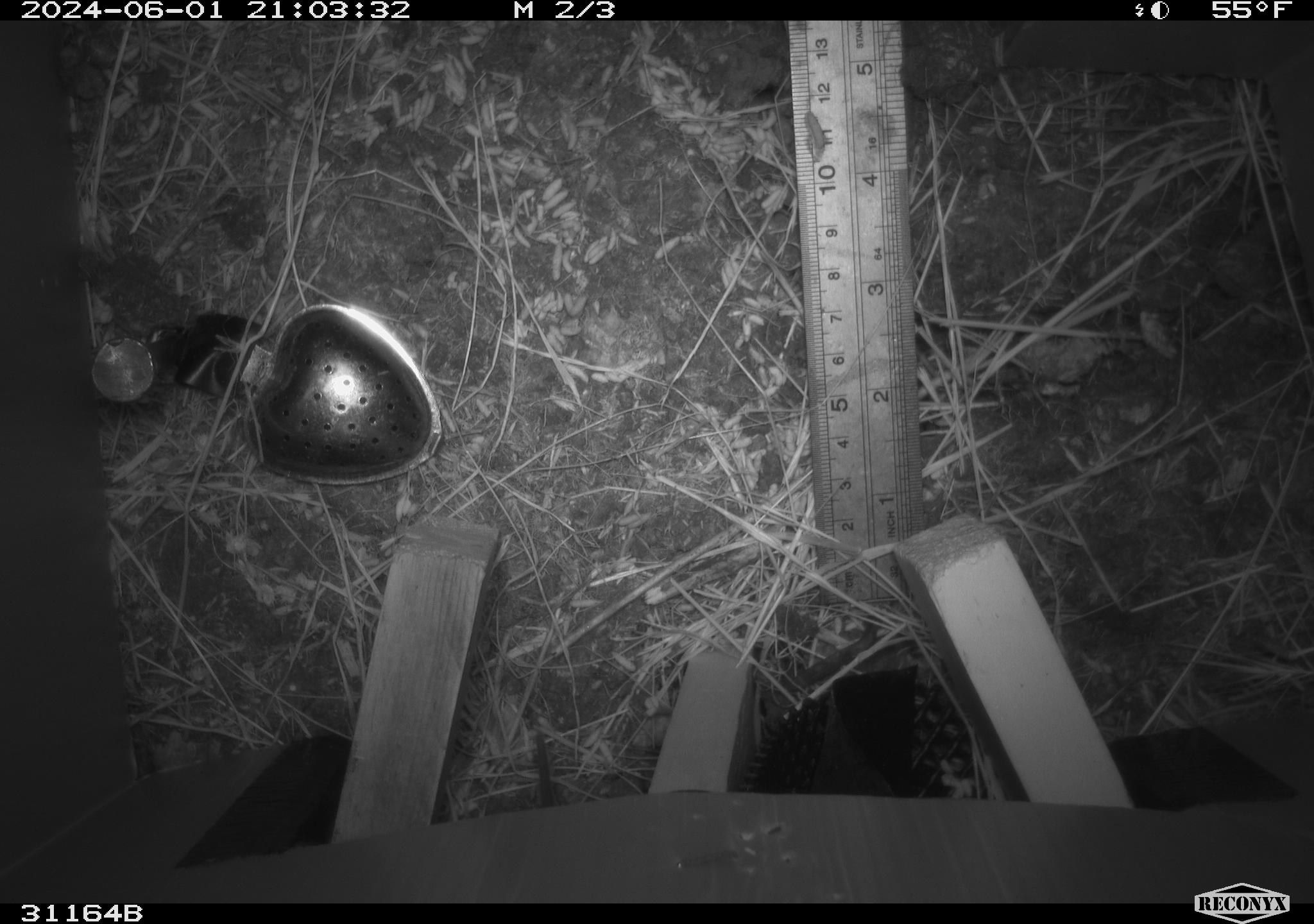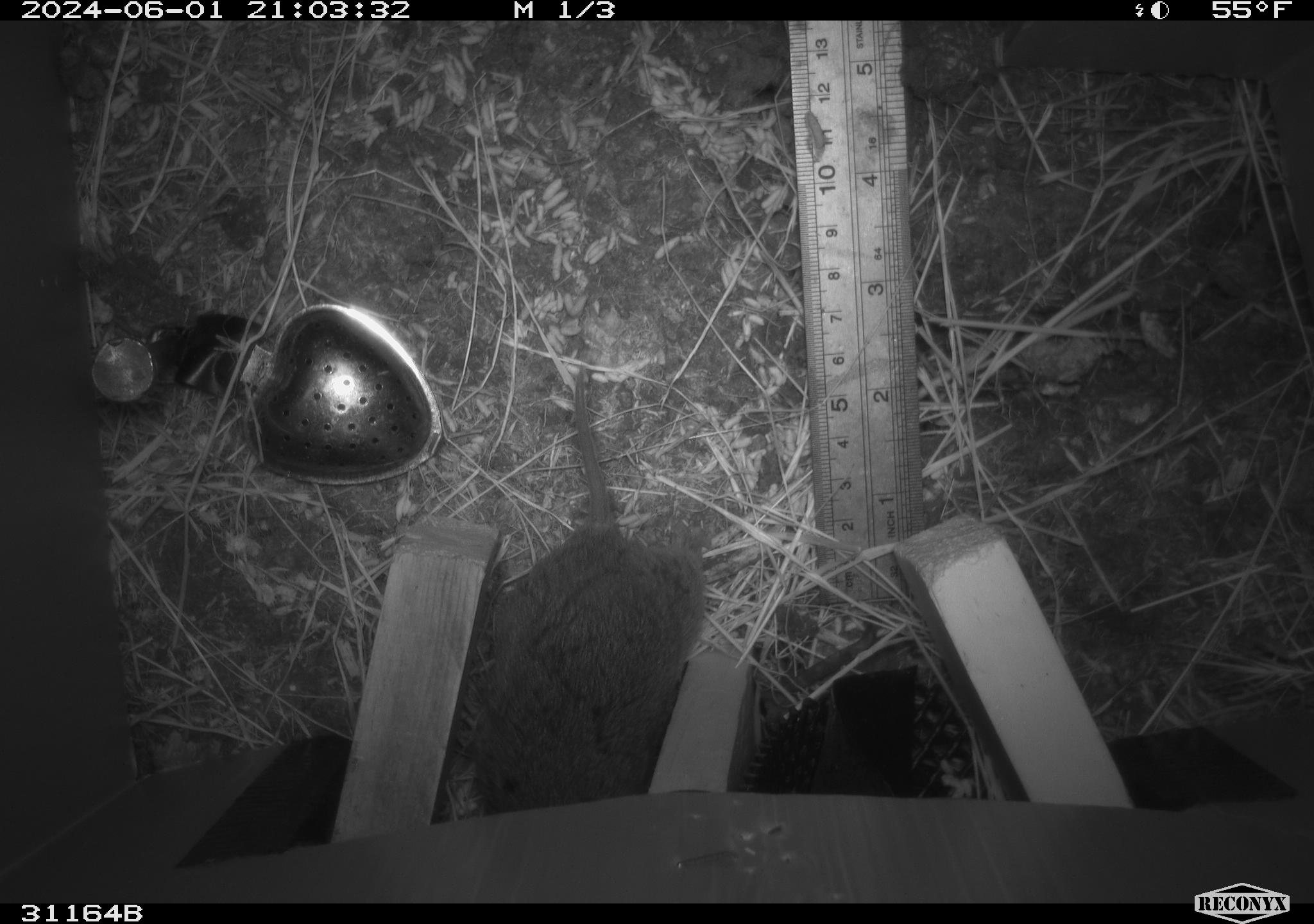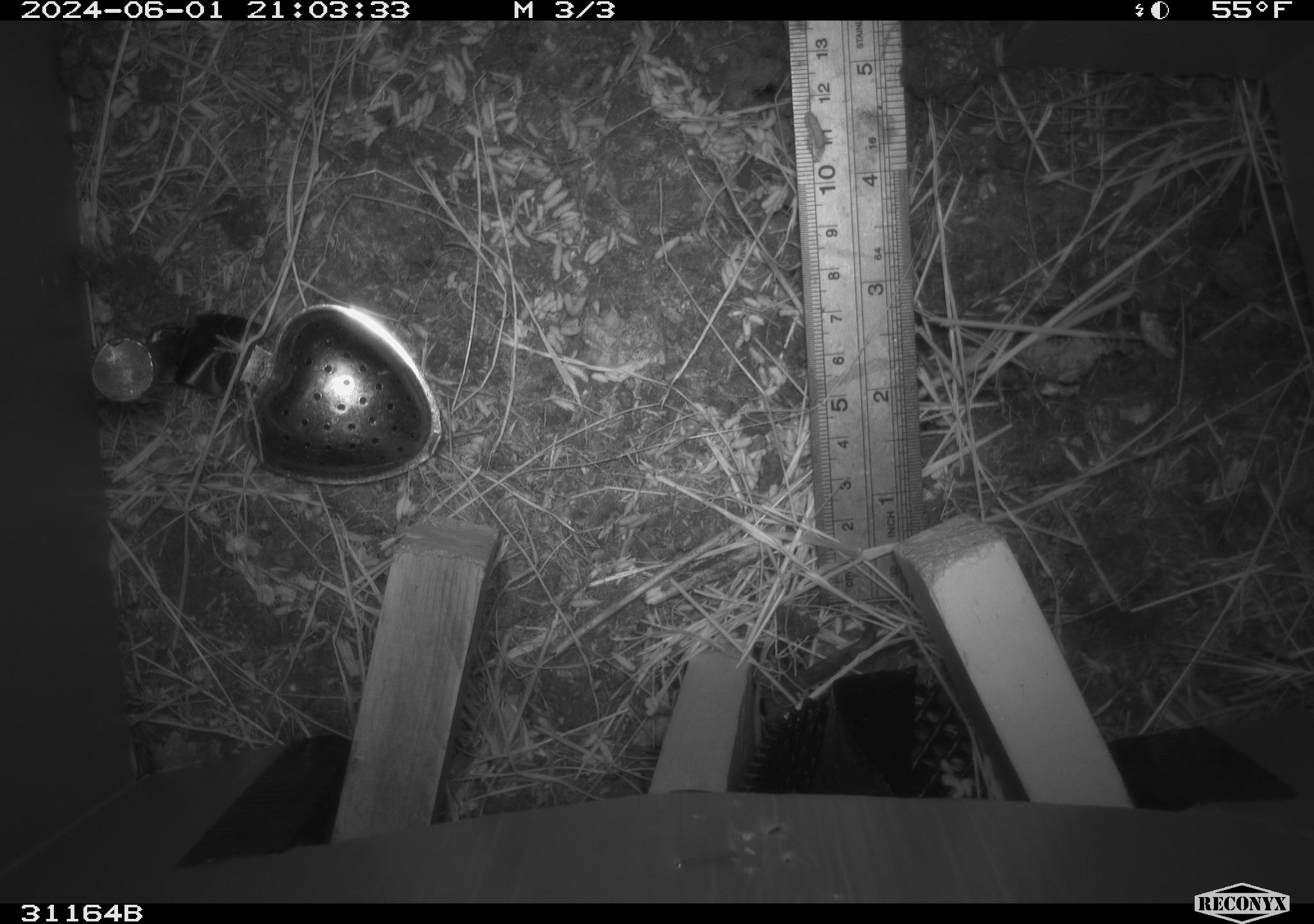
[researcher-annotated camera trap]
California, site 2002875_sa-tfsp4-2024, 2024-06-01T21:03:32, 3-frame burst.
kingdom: Animalia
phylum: Chordata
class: Mammalia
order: Rodentia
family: Cricetidae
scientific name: Arvicolinae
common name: voles, lemmings, and muskrats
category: arvicolinae subfamily